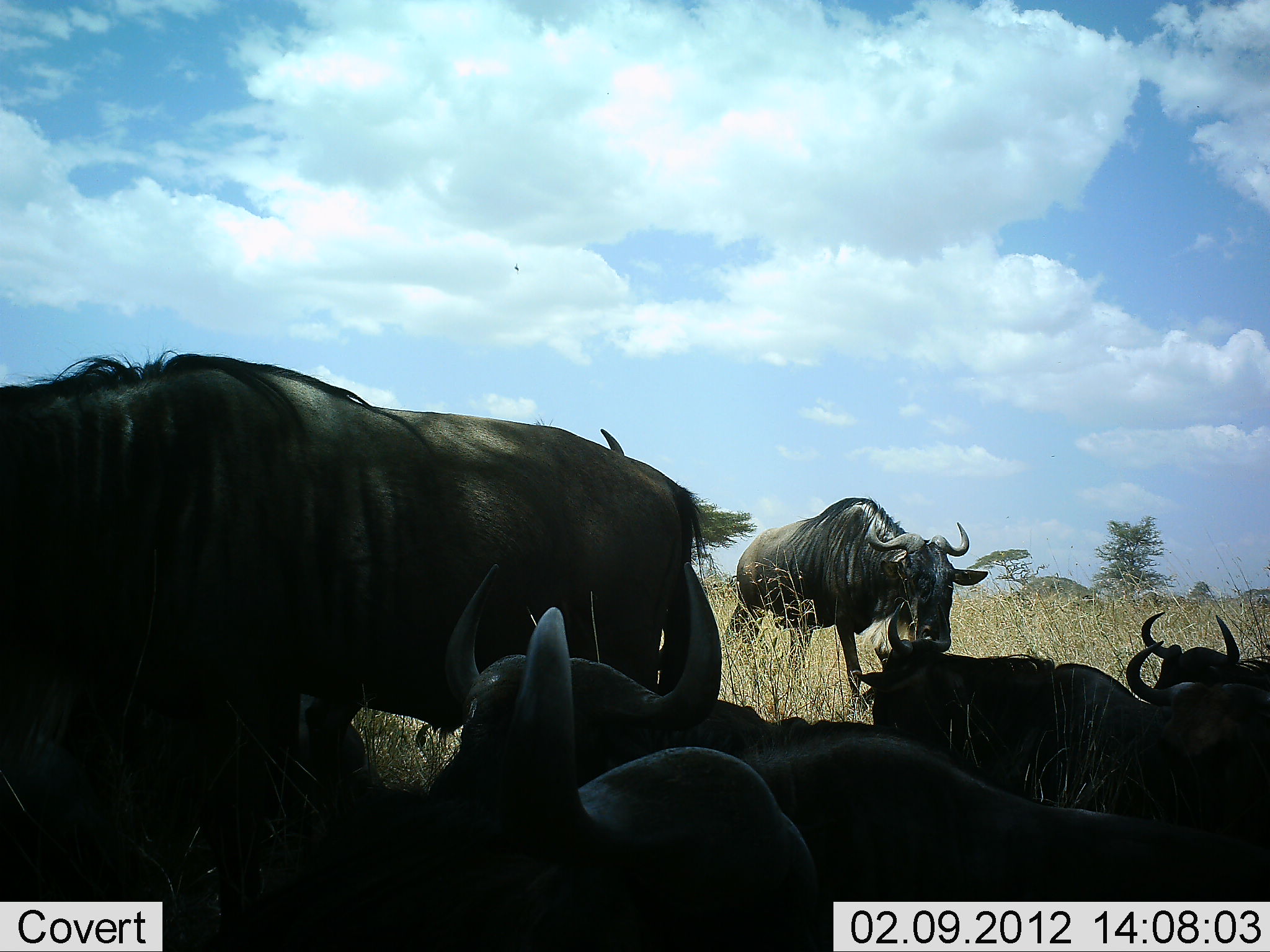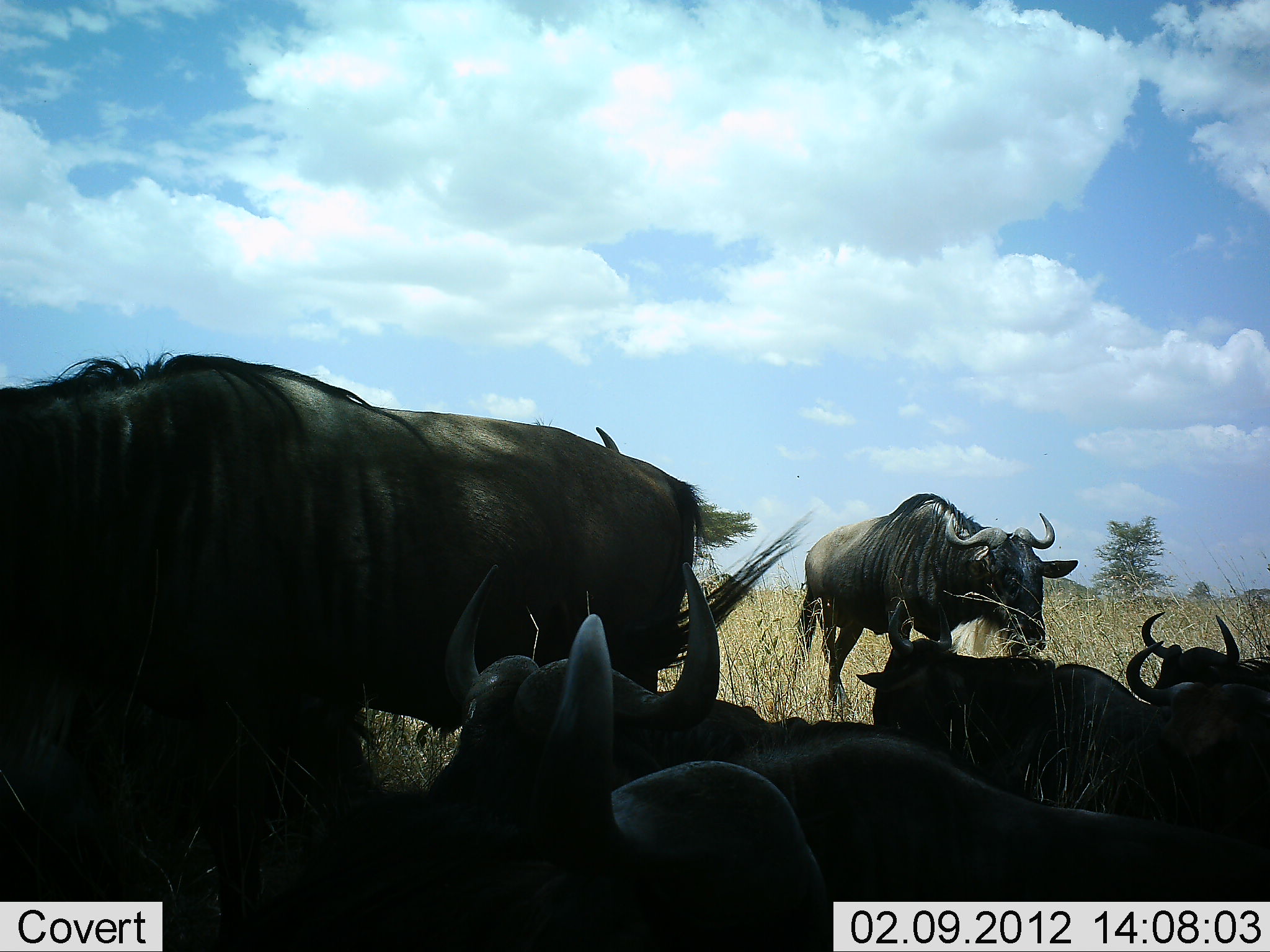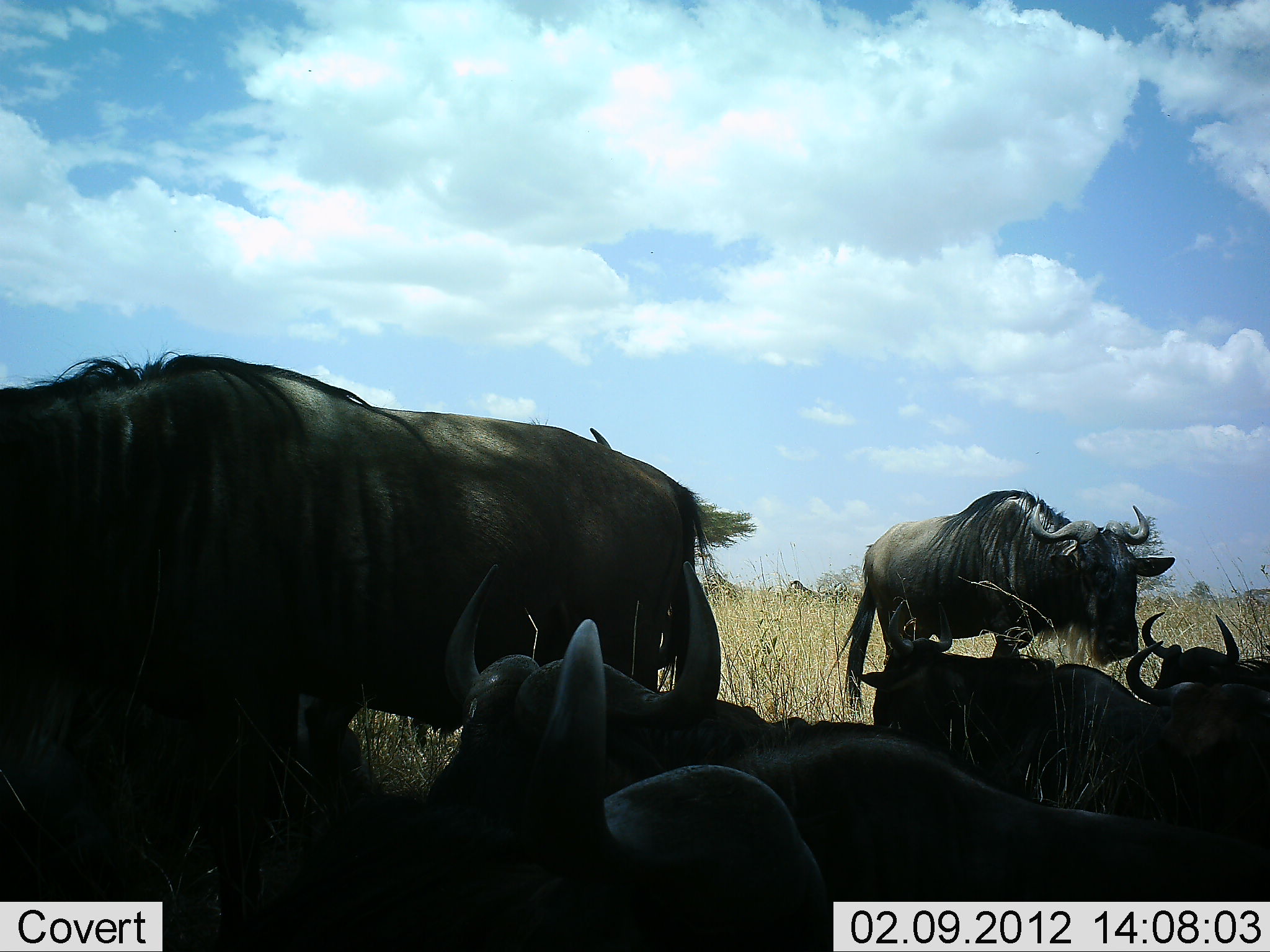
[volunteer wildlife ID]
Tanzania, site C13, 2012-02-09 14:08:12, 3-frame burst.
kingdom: Animalia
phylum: Chordata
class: Mammalia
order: Artiodactyla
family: Bovidae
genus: Connochaetes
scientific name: Connochaetes taurinus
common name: blue wildebeest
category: wildebeest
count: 8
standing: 91%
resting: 100%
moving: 73%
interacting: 5%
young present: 0%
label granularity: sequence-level